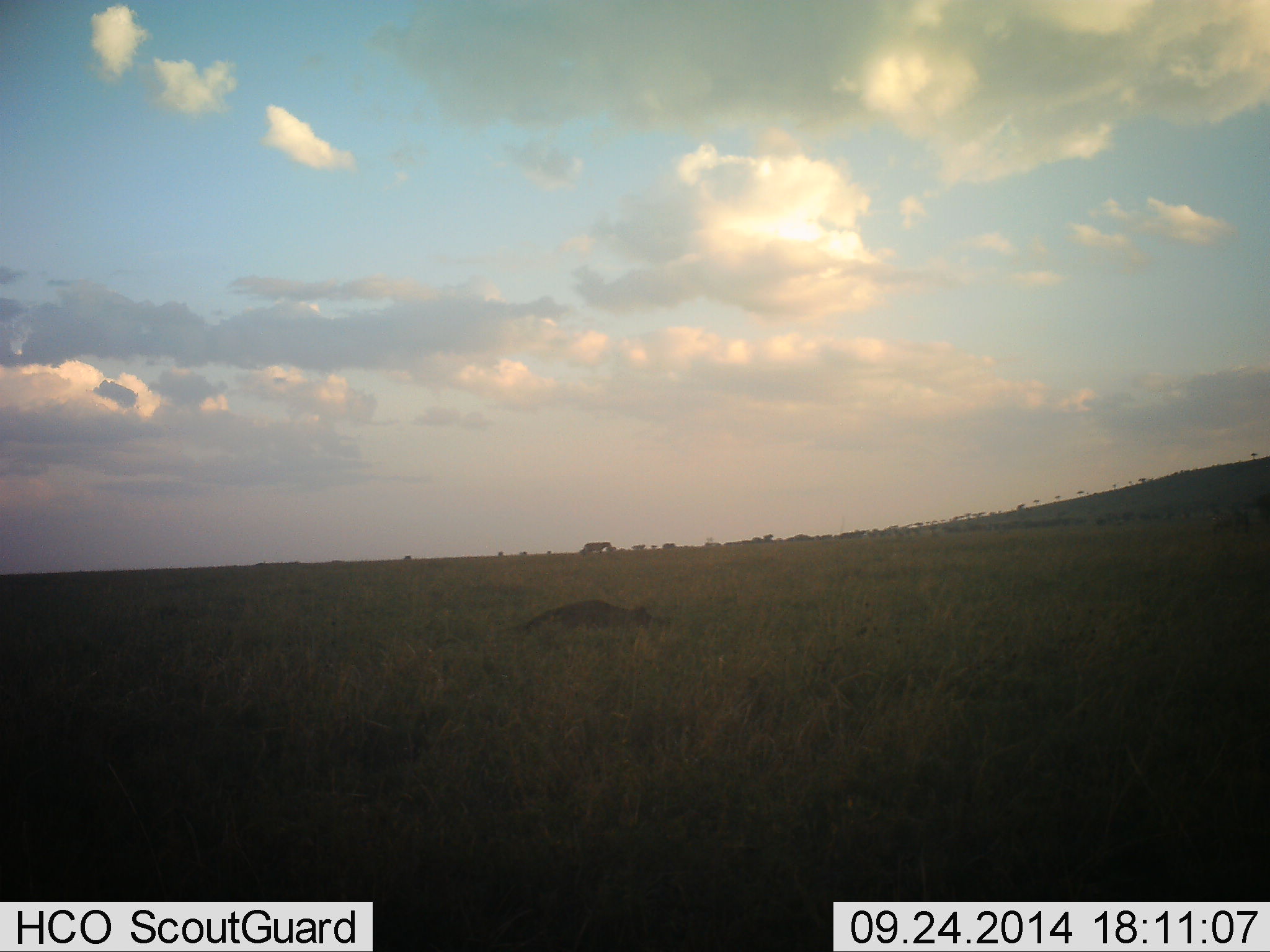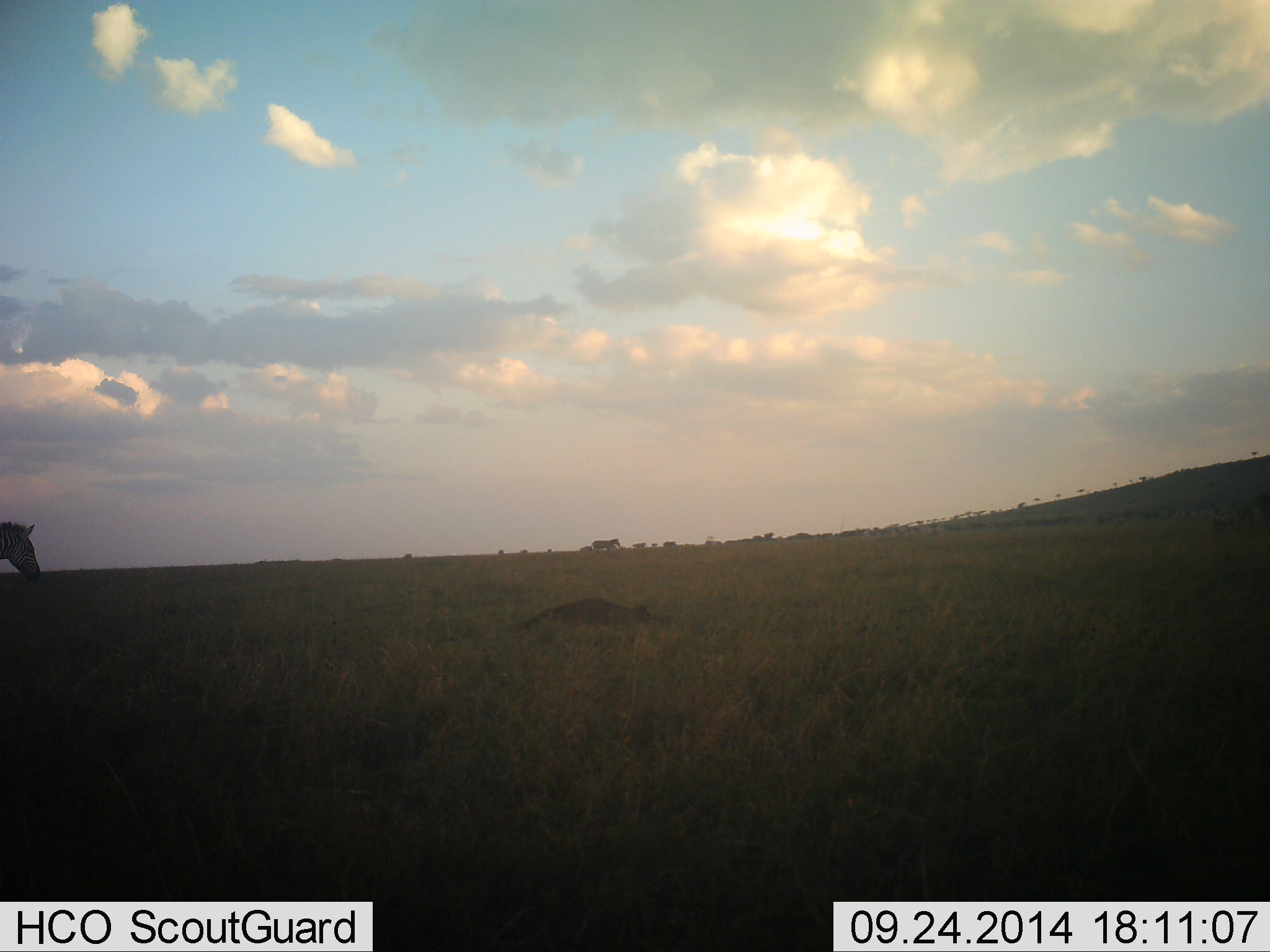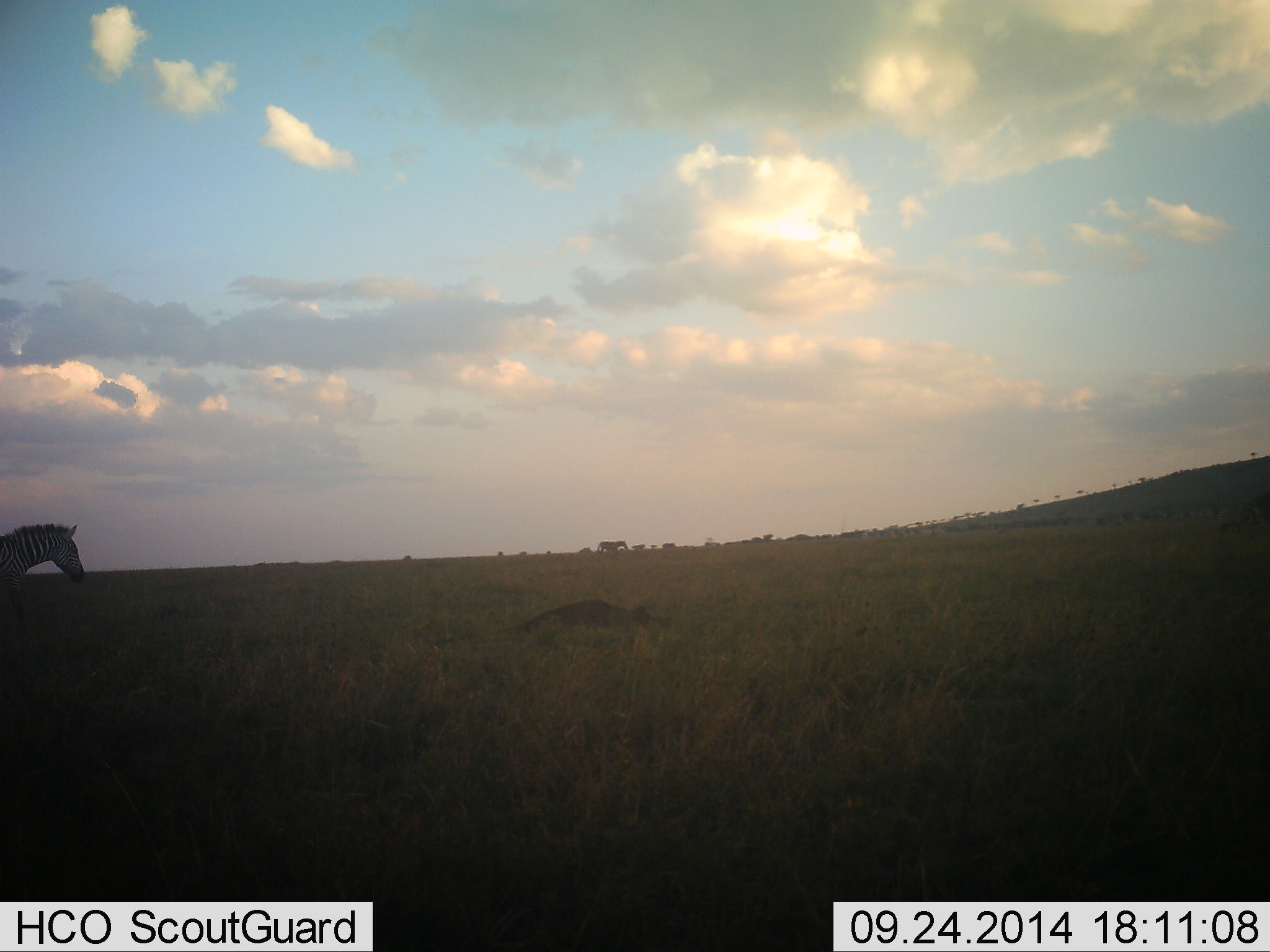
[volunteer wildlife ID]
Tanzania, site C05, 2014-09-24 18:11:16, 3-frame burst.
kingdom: Animalia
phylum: Chordata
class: Mammalia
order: Perissodactyla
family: Equidae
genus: Equus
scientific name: Equus quagga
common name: plains zebra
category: zebra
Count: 2.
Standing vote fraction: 0%.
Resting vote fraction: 0%.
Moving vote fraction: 100%.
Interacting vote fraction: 0%.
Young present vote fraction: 0%.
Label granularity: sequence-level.